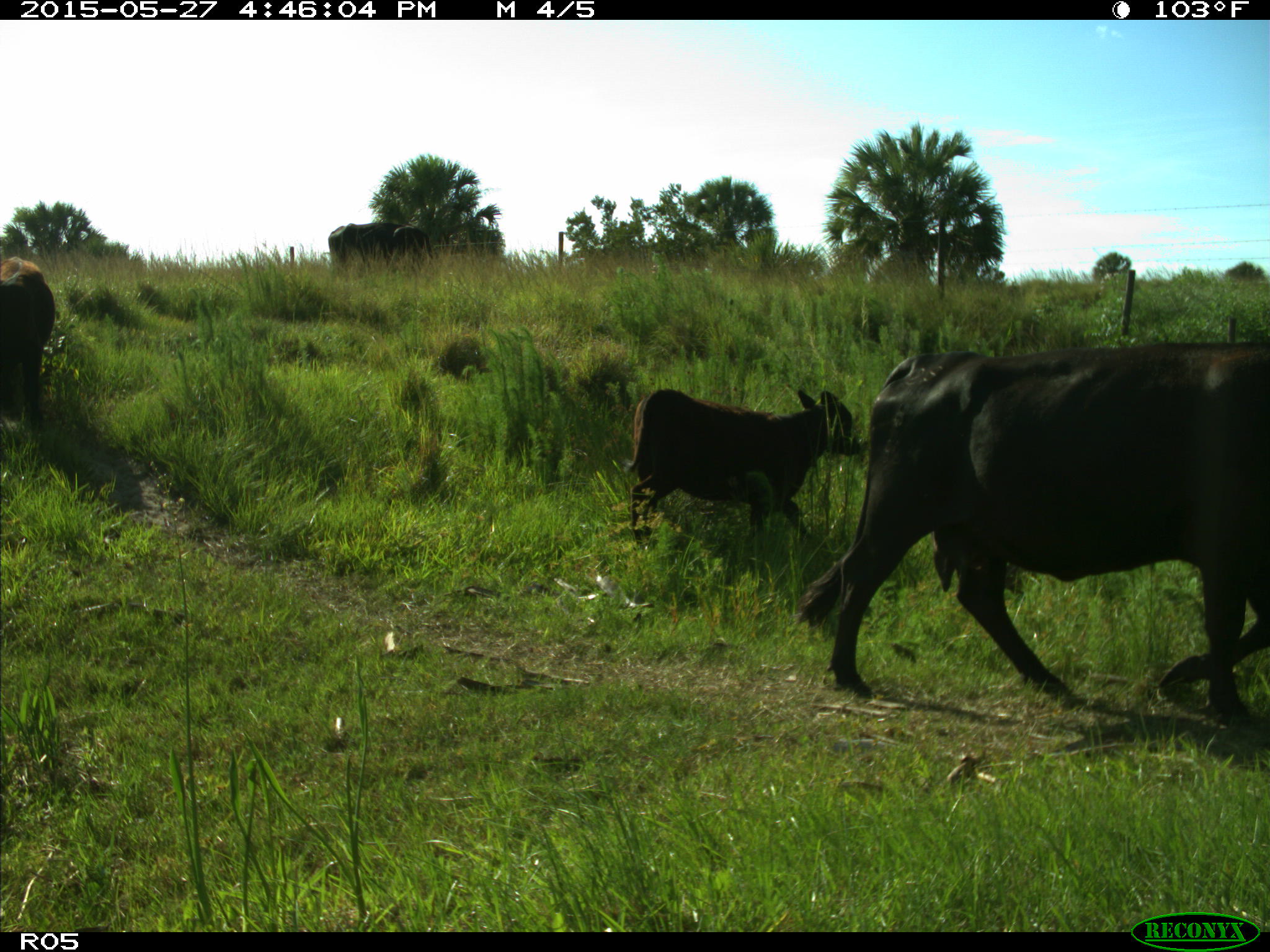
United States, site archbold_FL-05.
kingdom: Animalia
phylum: Chordata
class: Mammalia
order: Artiodactyla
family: Bovidae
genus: Bos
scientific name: Bos taurus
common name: domestic cow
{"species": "Bos taurus (domestic cow)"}